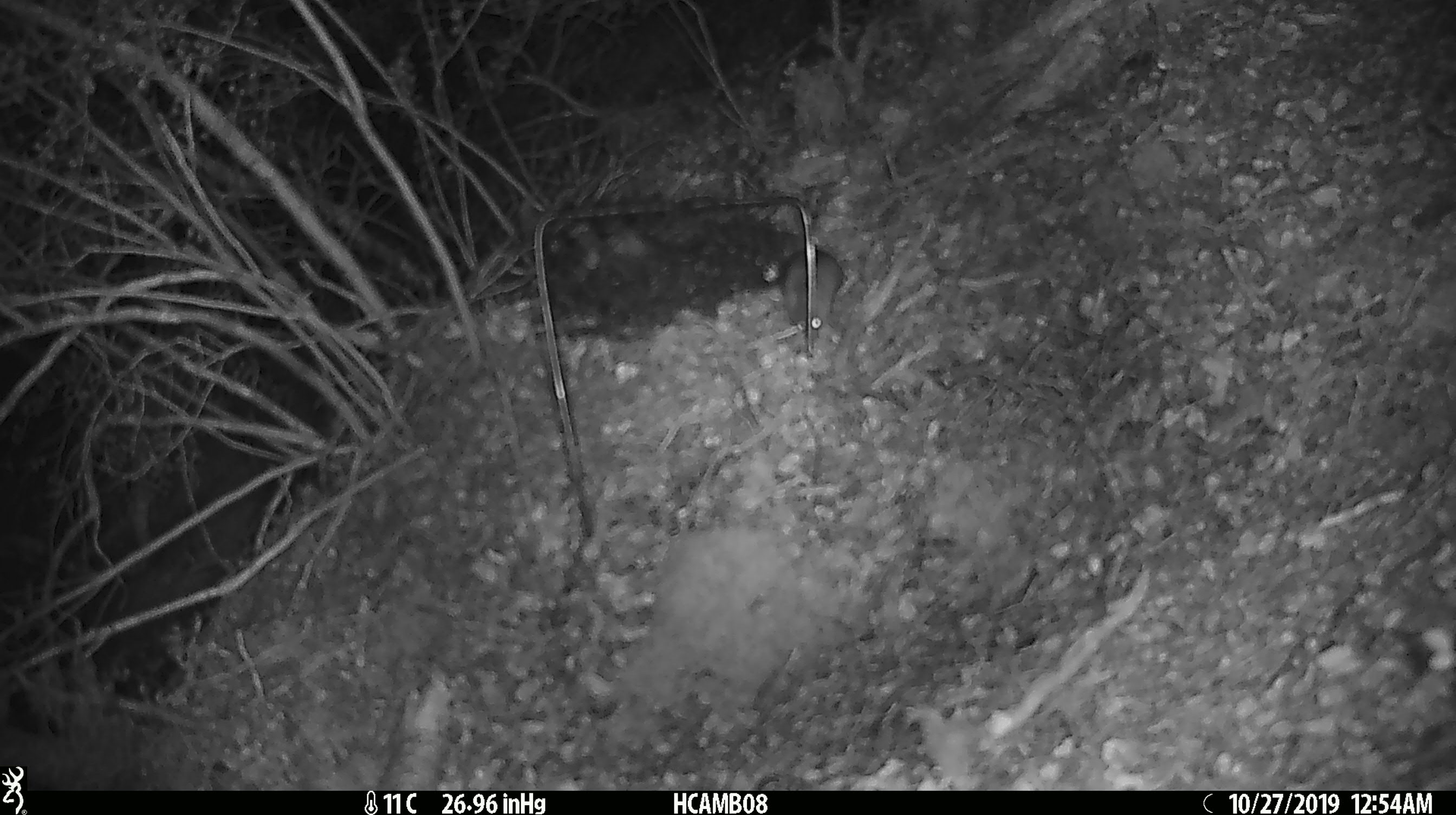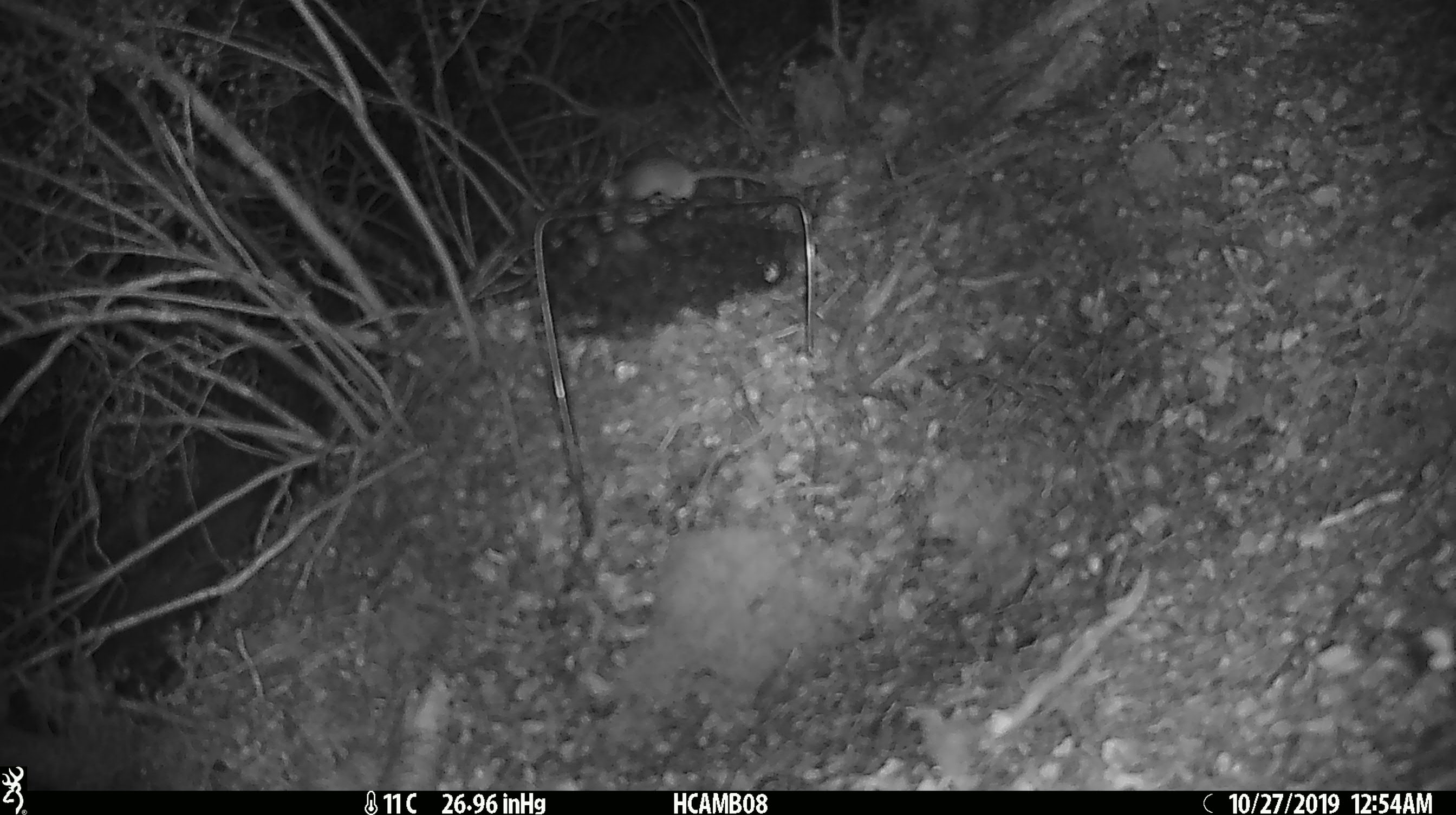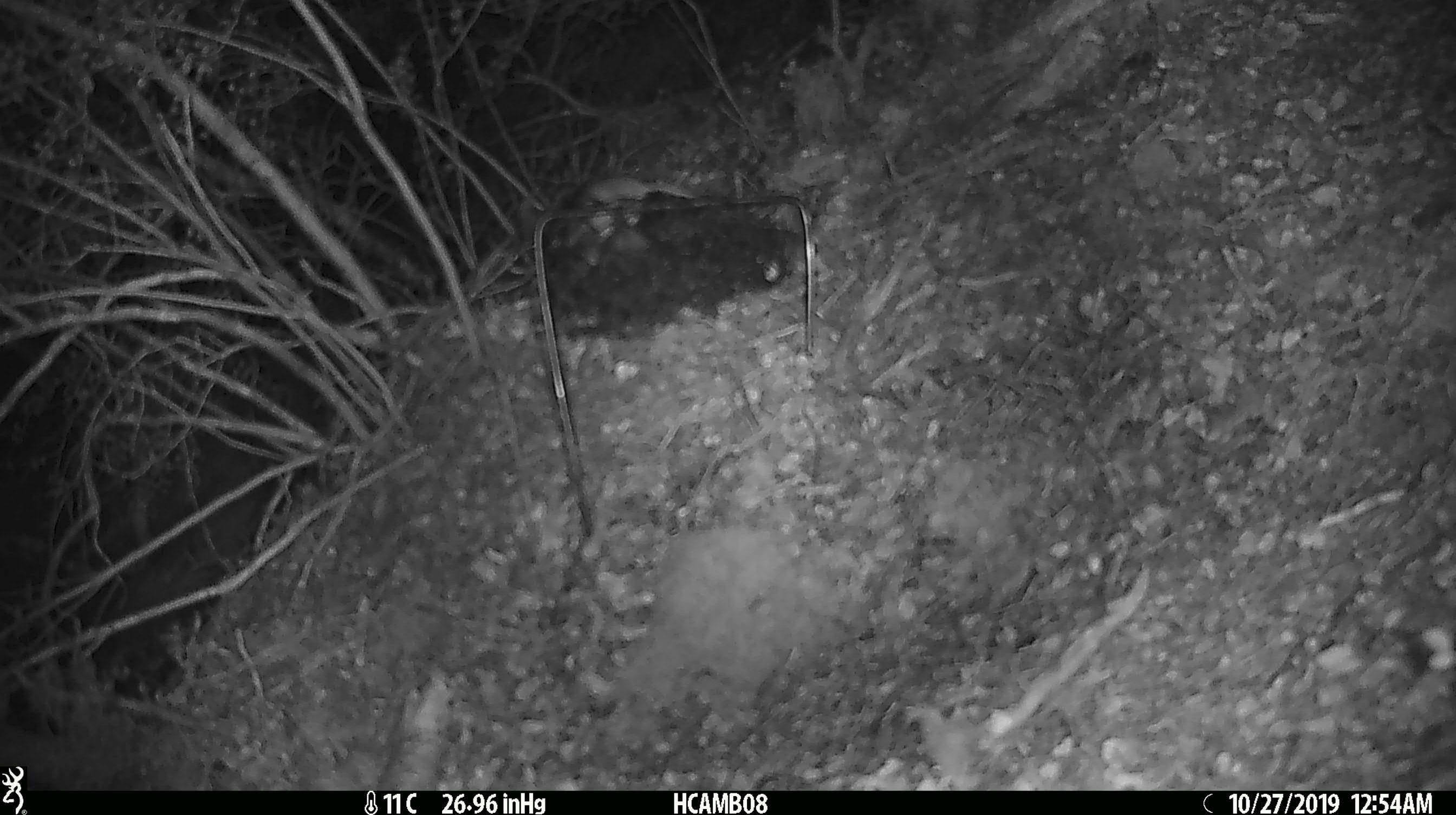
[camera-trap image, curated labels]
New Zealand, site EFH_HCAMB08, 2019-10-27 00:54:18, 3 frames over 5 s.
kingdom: Animalia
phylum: Chordata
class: Mammalia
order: Rodentia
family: Muridae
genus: Mus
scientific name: Mus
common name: mouse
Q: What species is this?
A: Mouse (Mus).